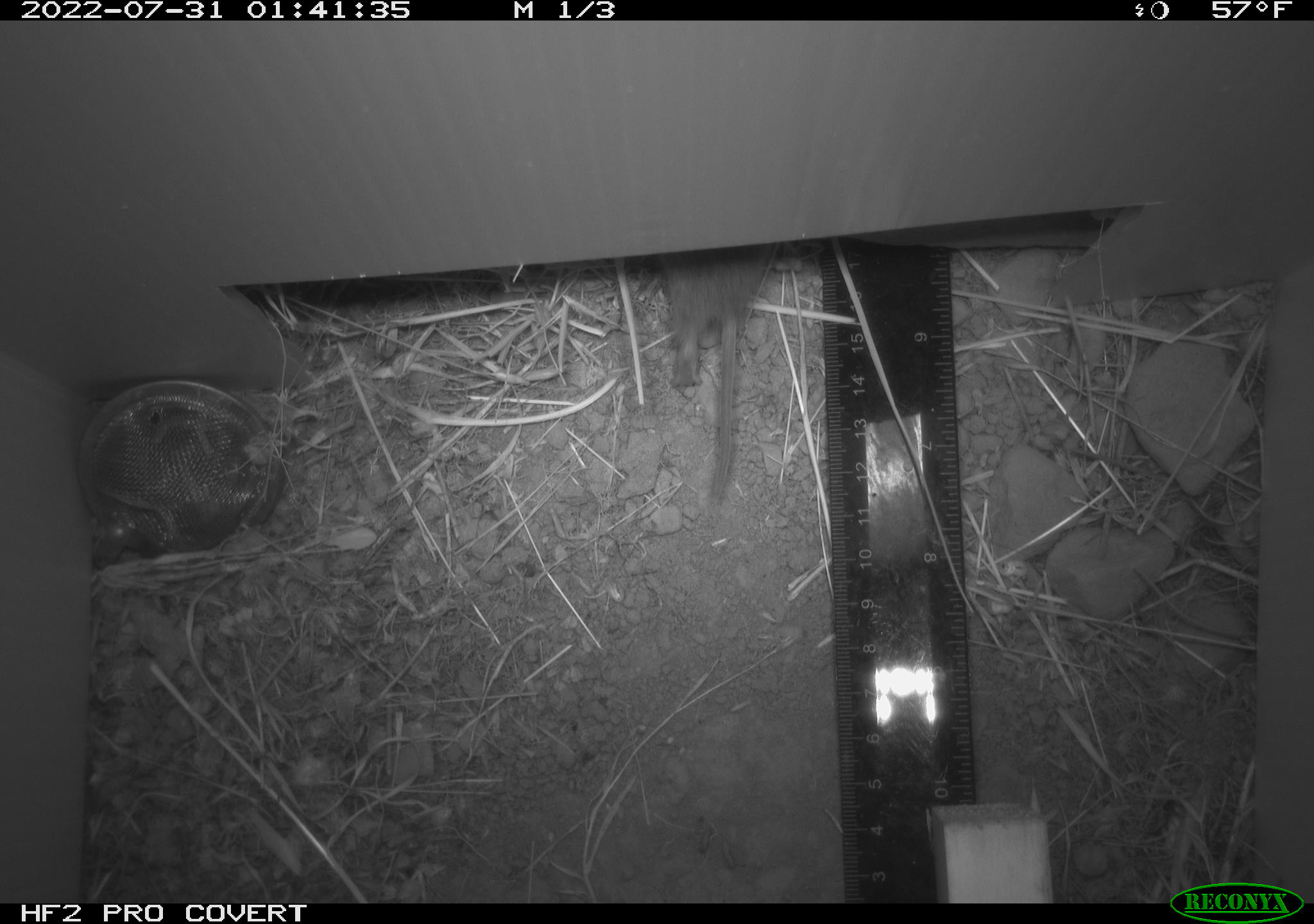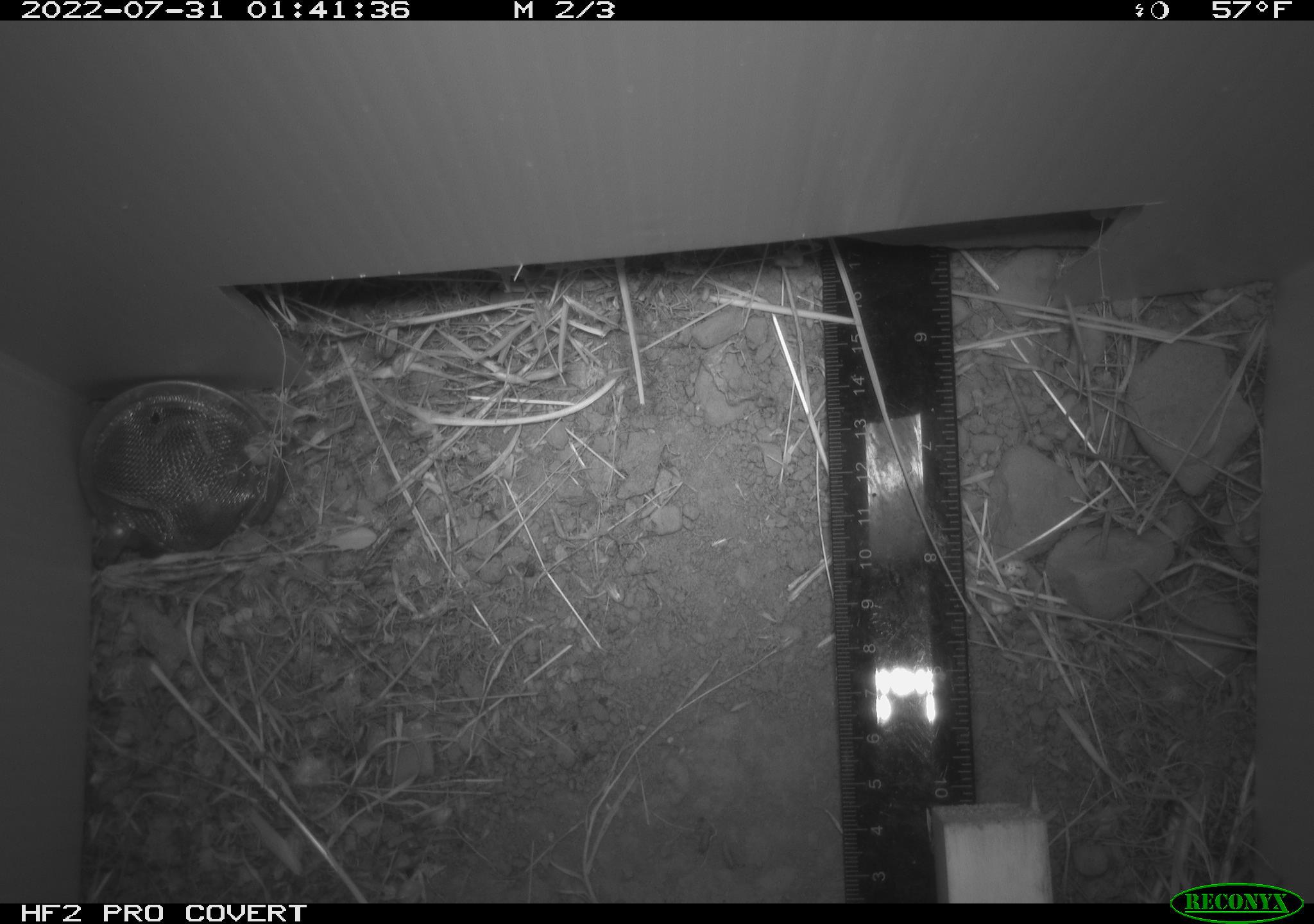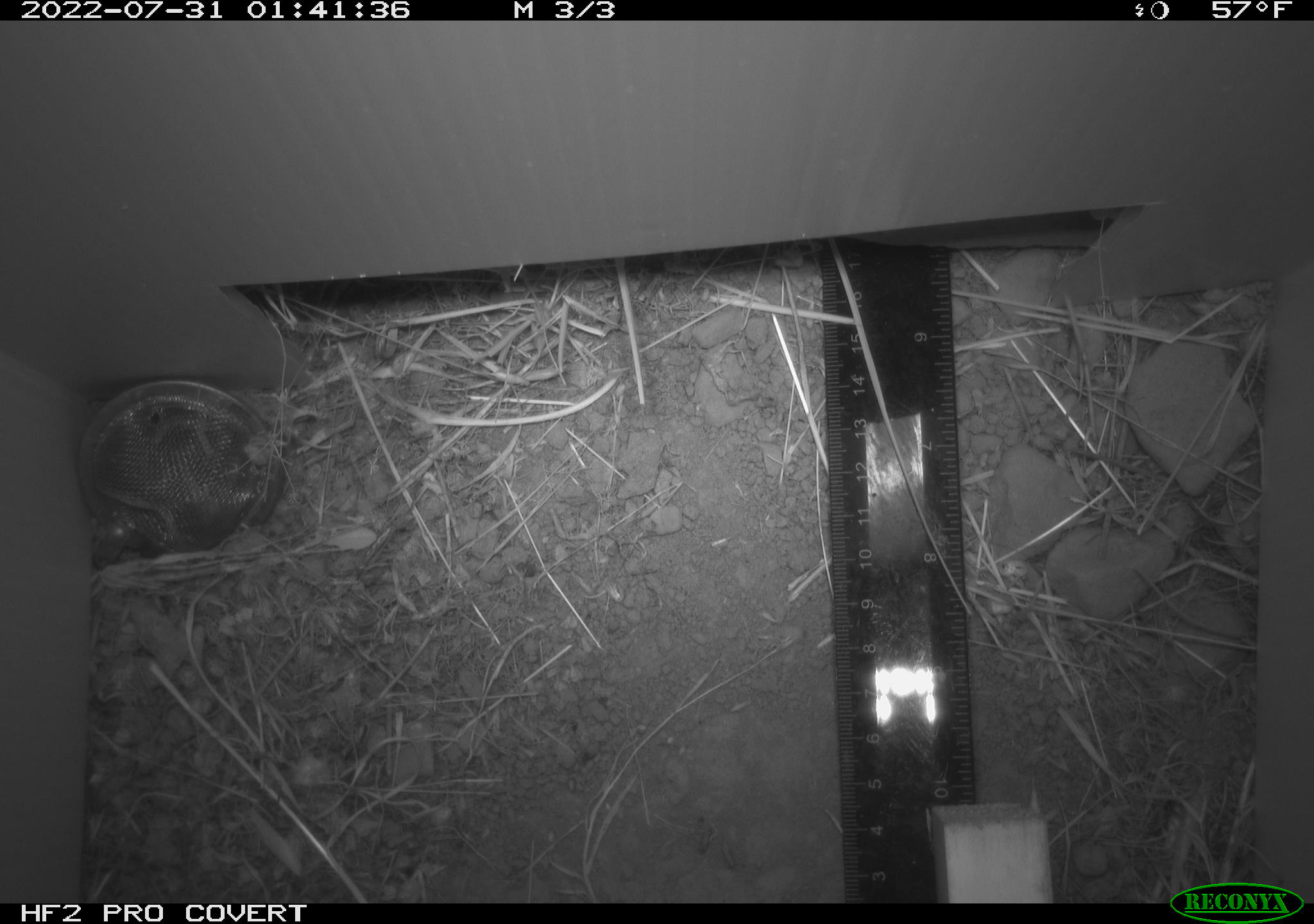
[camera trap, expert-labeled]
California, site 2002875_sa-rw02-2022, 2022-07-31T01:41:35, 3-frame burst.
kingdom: Animalia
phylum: Chordata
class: Mammalia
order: Rodentia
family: Cricetidae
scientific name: Arvicolinae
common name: voles, lemmings, and muskrats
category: arvicolinae subfamily